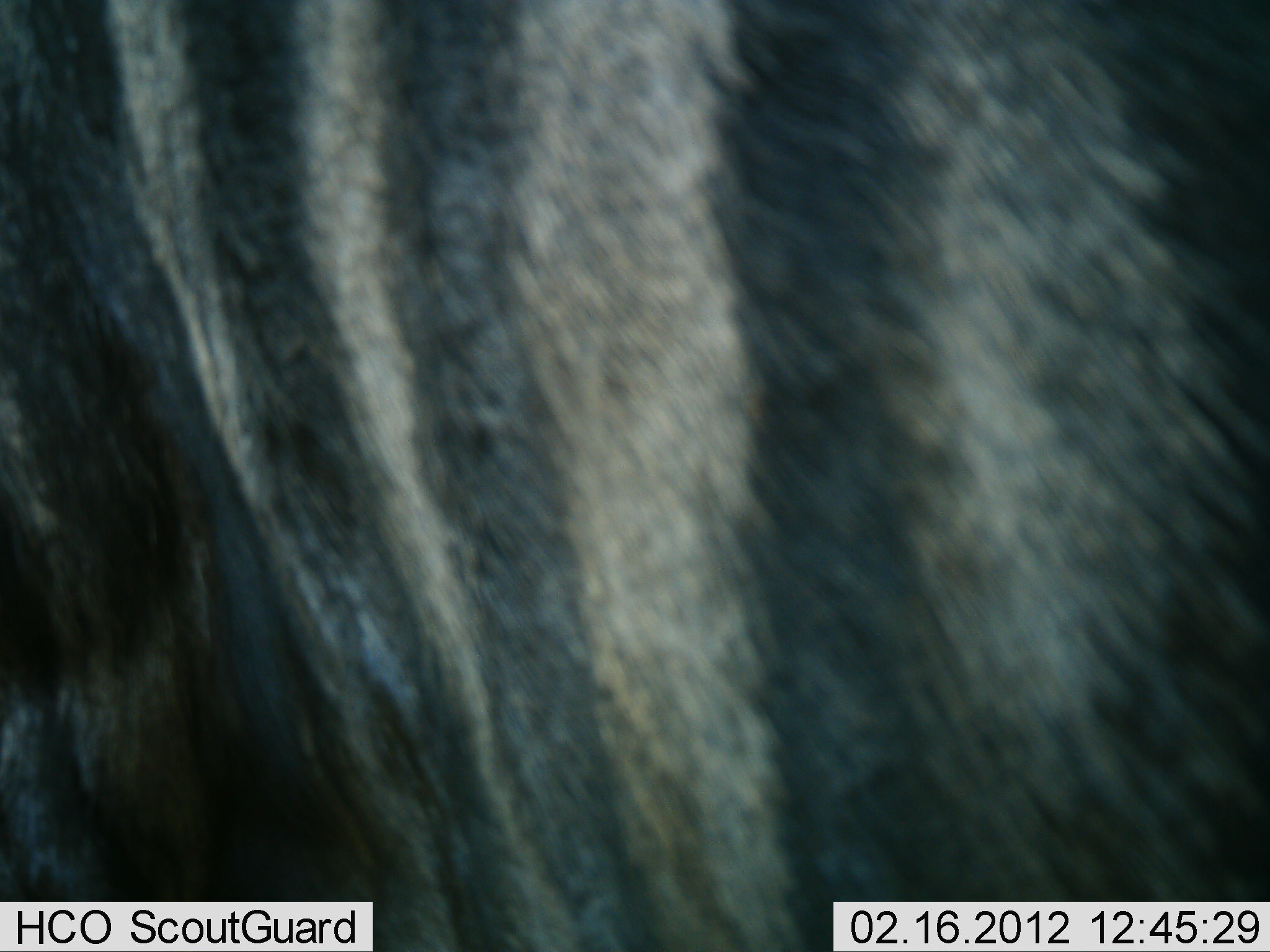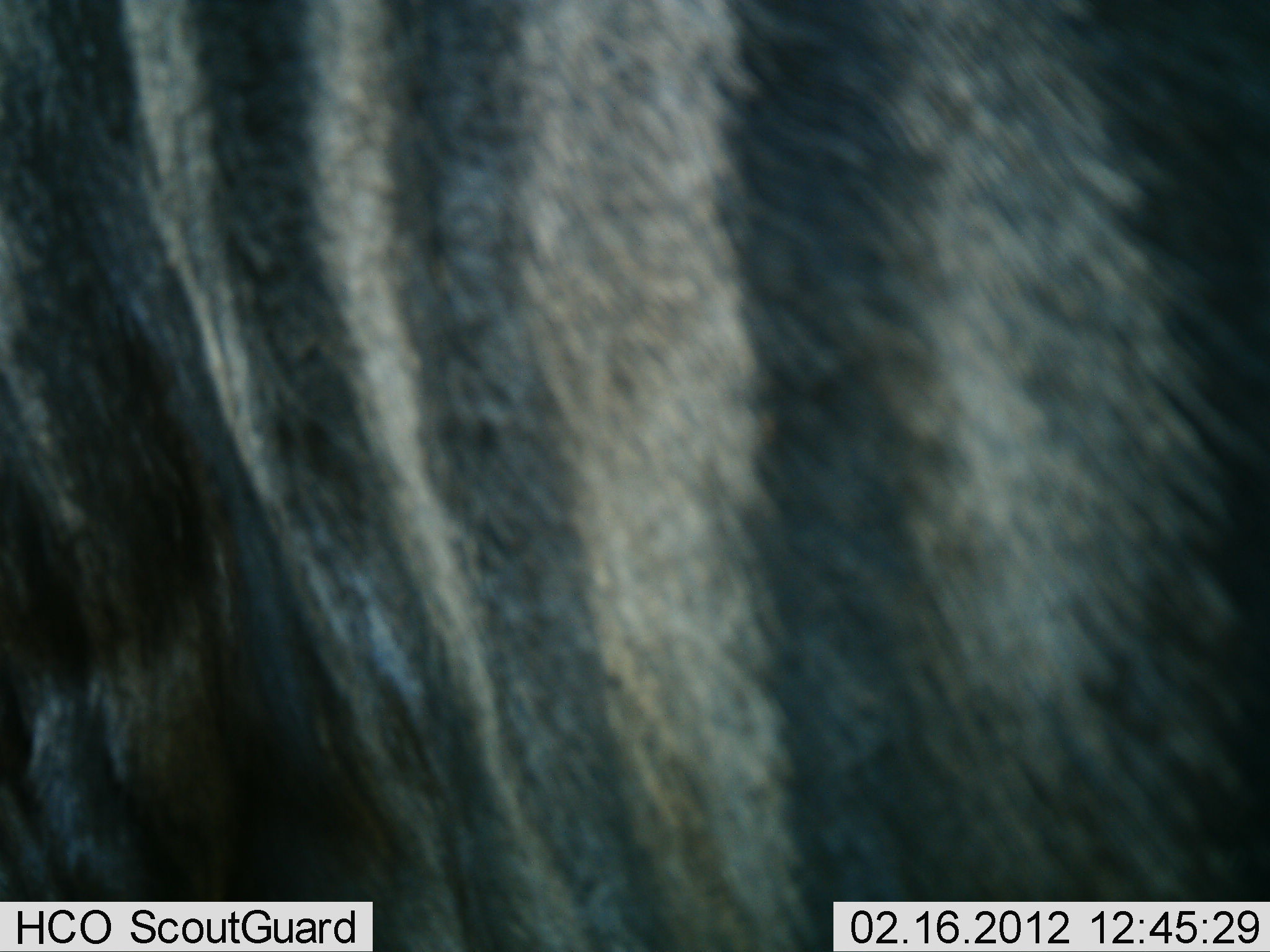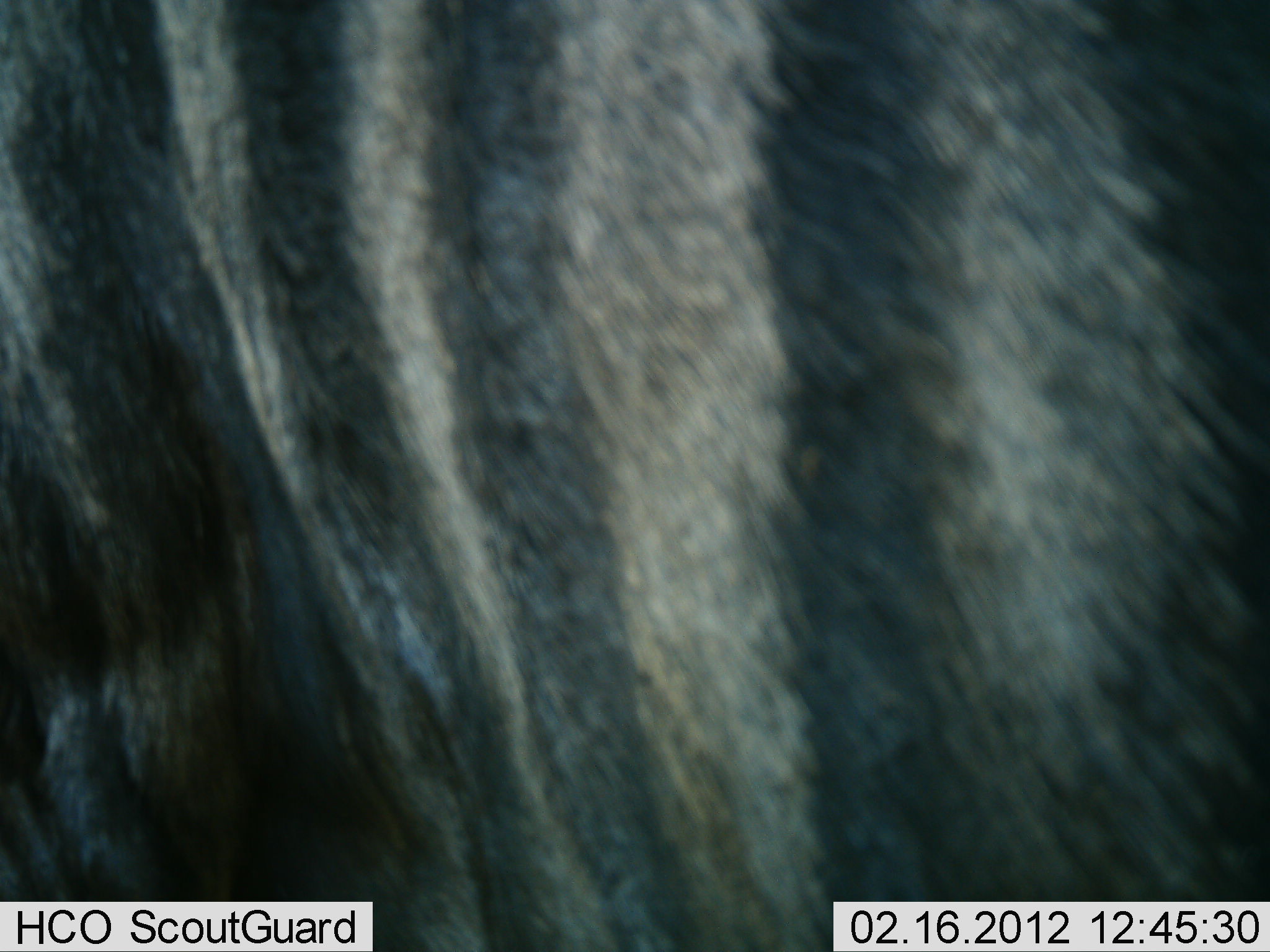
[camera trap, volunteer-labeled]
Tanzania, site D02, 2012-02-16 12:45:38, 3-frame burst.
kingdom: Animalia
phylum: Chordata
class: Mammalia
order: Artiodactyla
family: Bovidae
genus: Connochaetes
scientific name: Connochaetes taurinus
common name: blue wildebeest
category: wildebeest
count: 1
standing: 100%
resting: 0%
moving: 0%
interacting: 0%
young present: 0%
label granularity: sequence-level